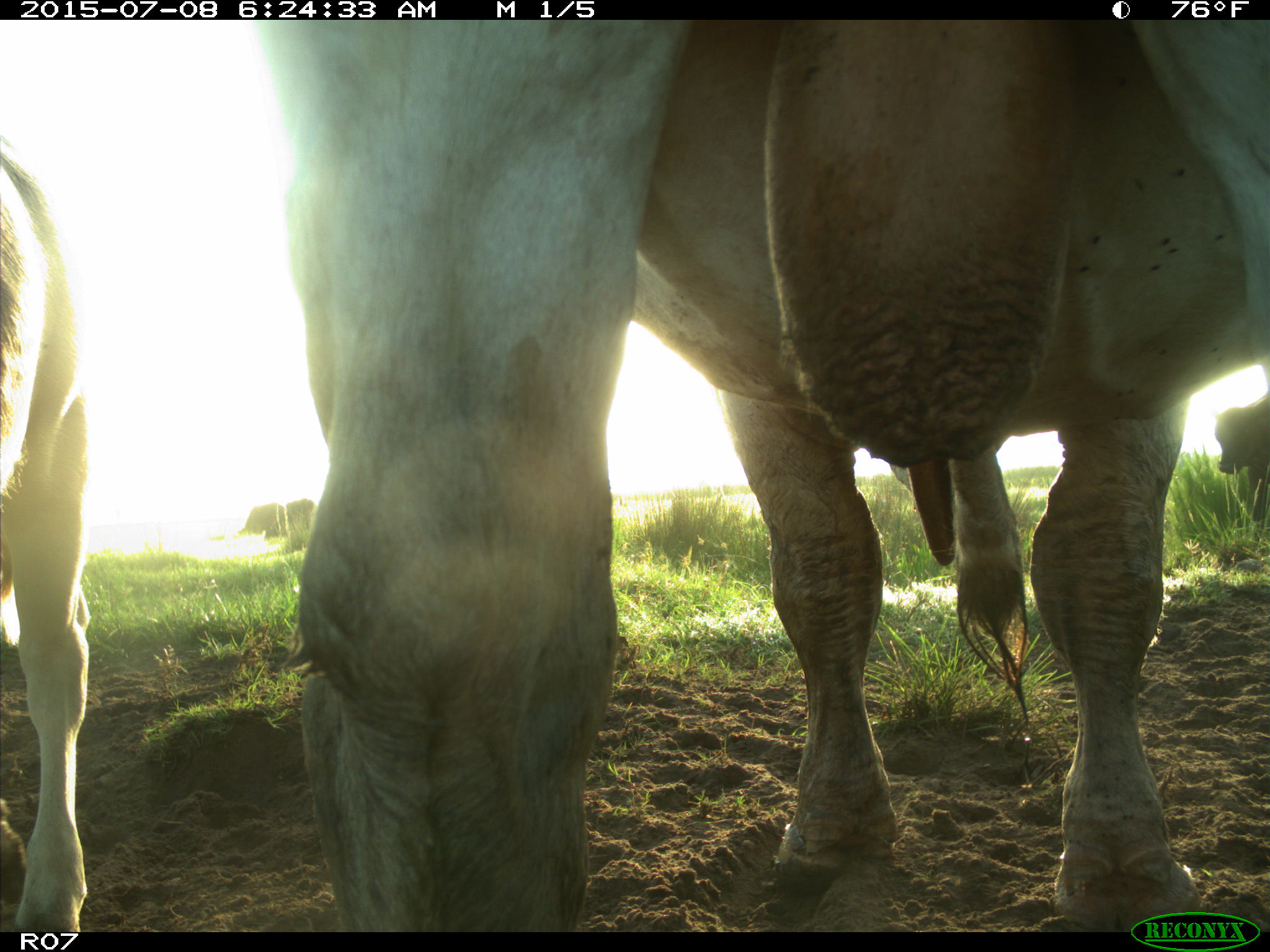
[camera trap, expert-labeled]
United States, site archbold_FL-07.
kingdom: Animalia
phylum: Chordata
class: Mammalia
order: Artiodactyla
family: Bovidae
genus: Bos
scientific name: Bos taurus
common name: domestic cow